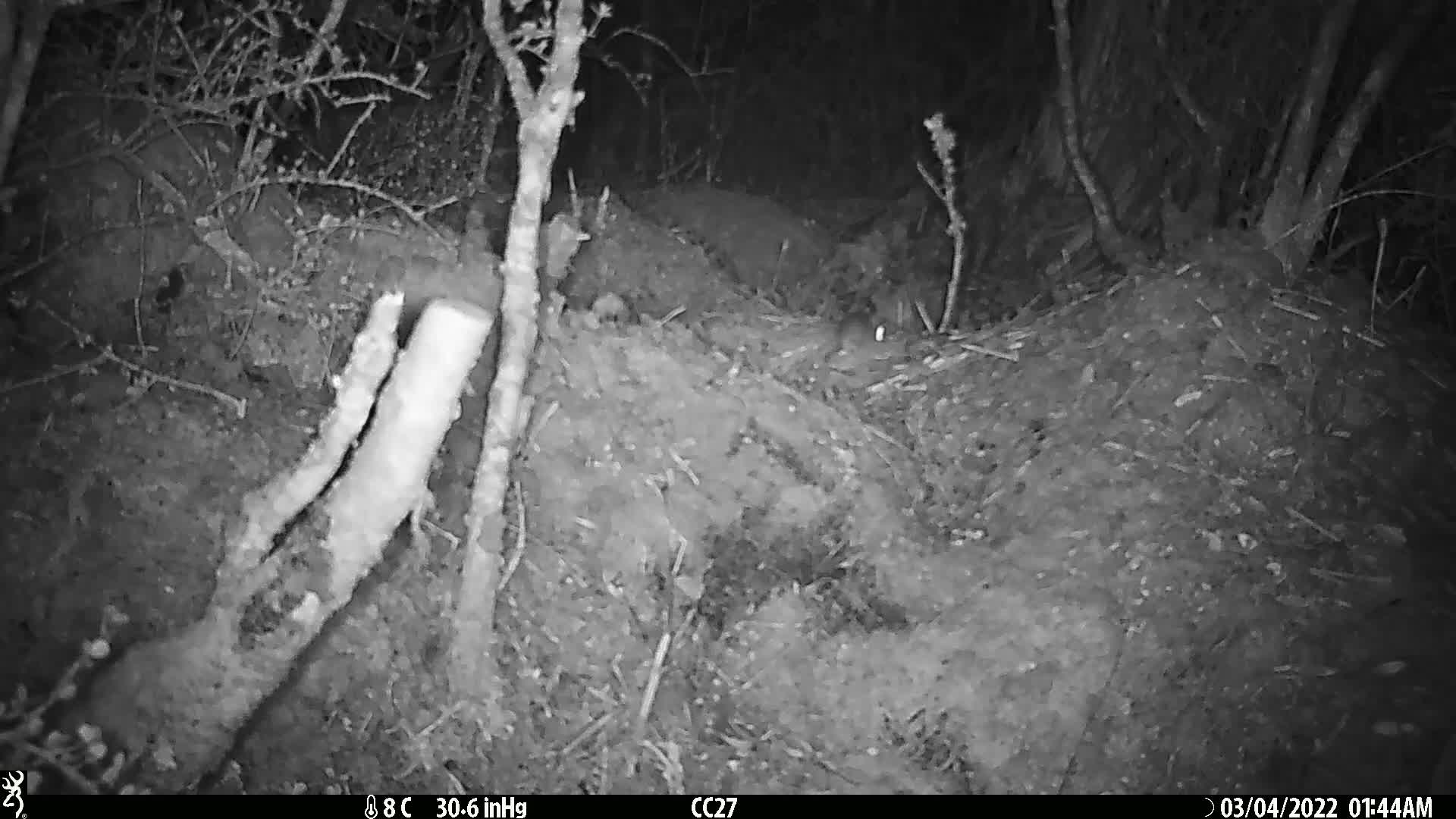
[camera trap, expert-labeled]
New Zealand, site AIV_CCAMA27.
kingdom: Animalia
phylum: Chordata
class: Mammalia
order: Rodentia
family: Muridae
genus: Mus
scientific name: Mus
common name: mouse